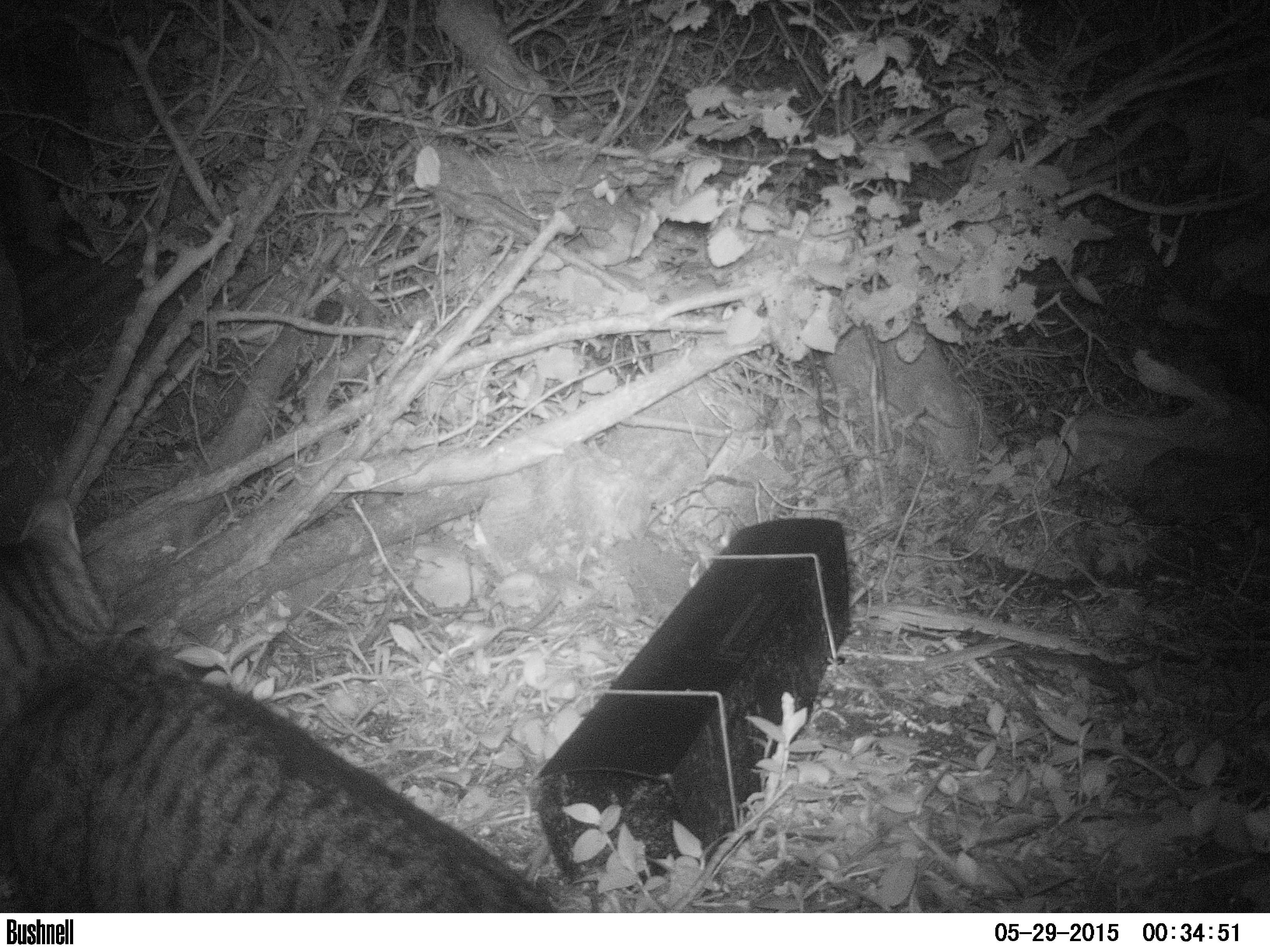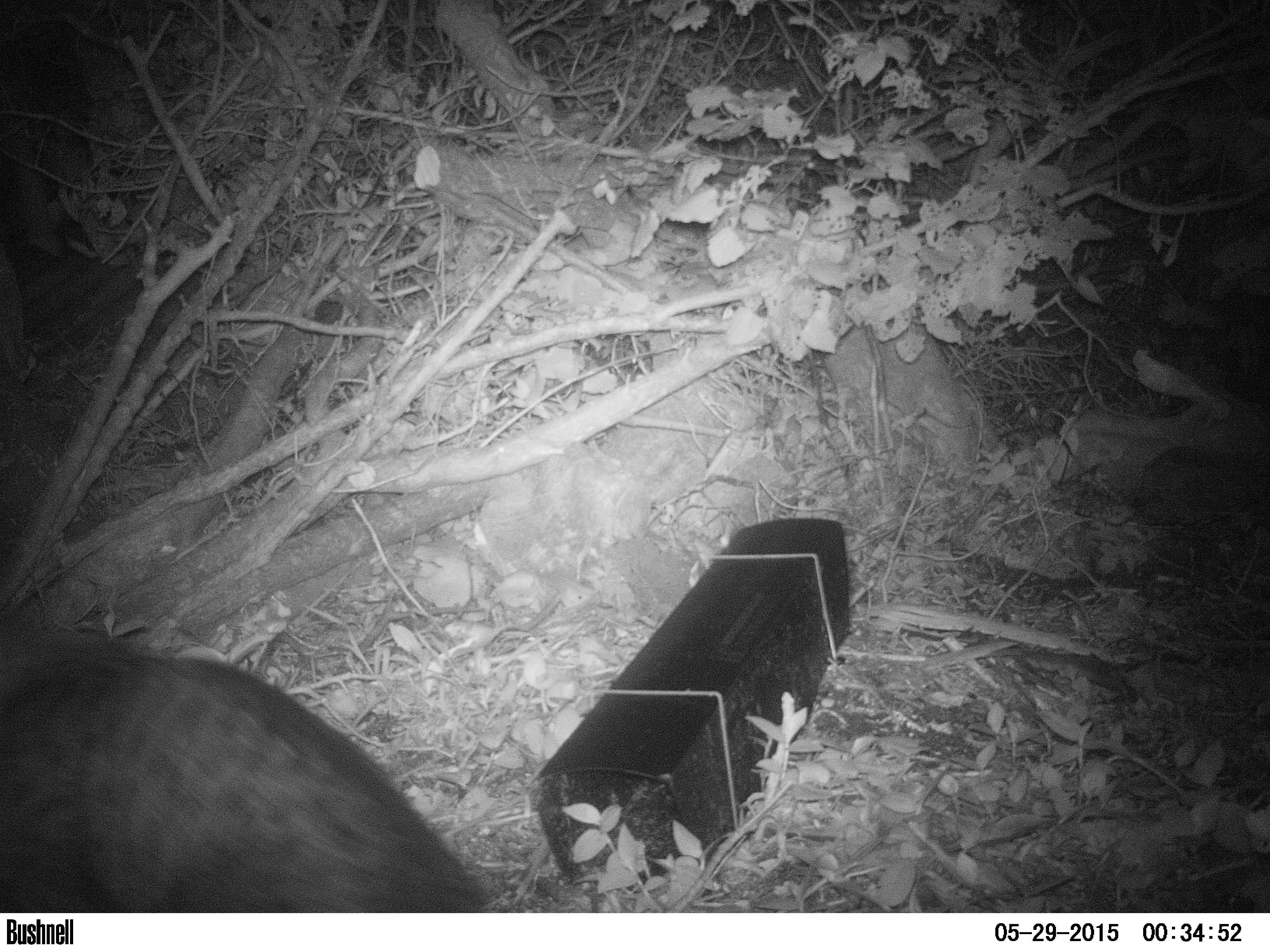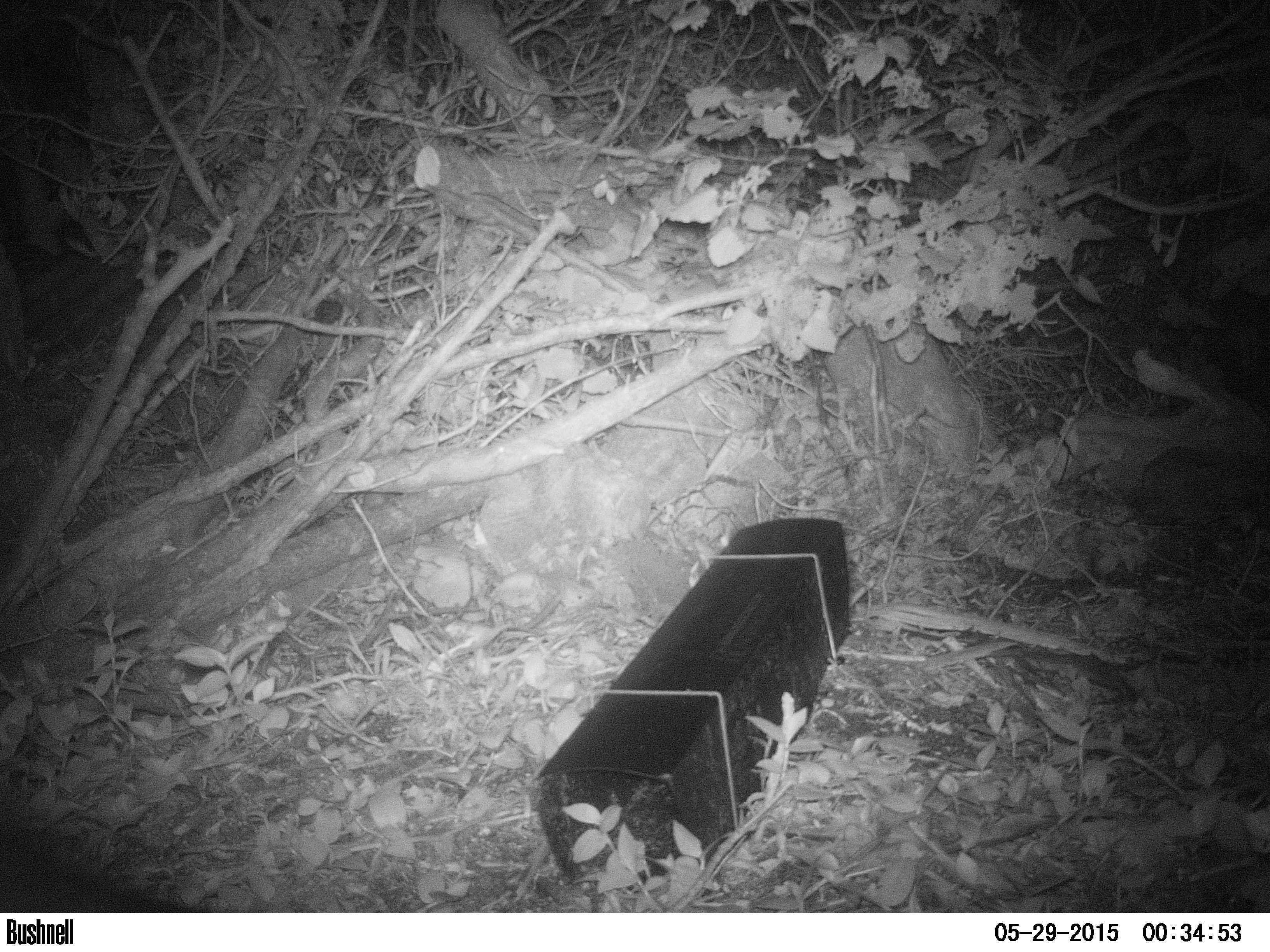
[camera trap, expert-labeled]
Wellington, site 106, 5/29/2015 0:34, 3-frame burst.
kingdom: Animalia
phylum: Chordata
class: Mammalia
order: Carnivora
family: Felidae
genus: Felis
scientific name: Felis catus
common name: cat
Cat (Felis catus).